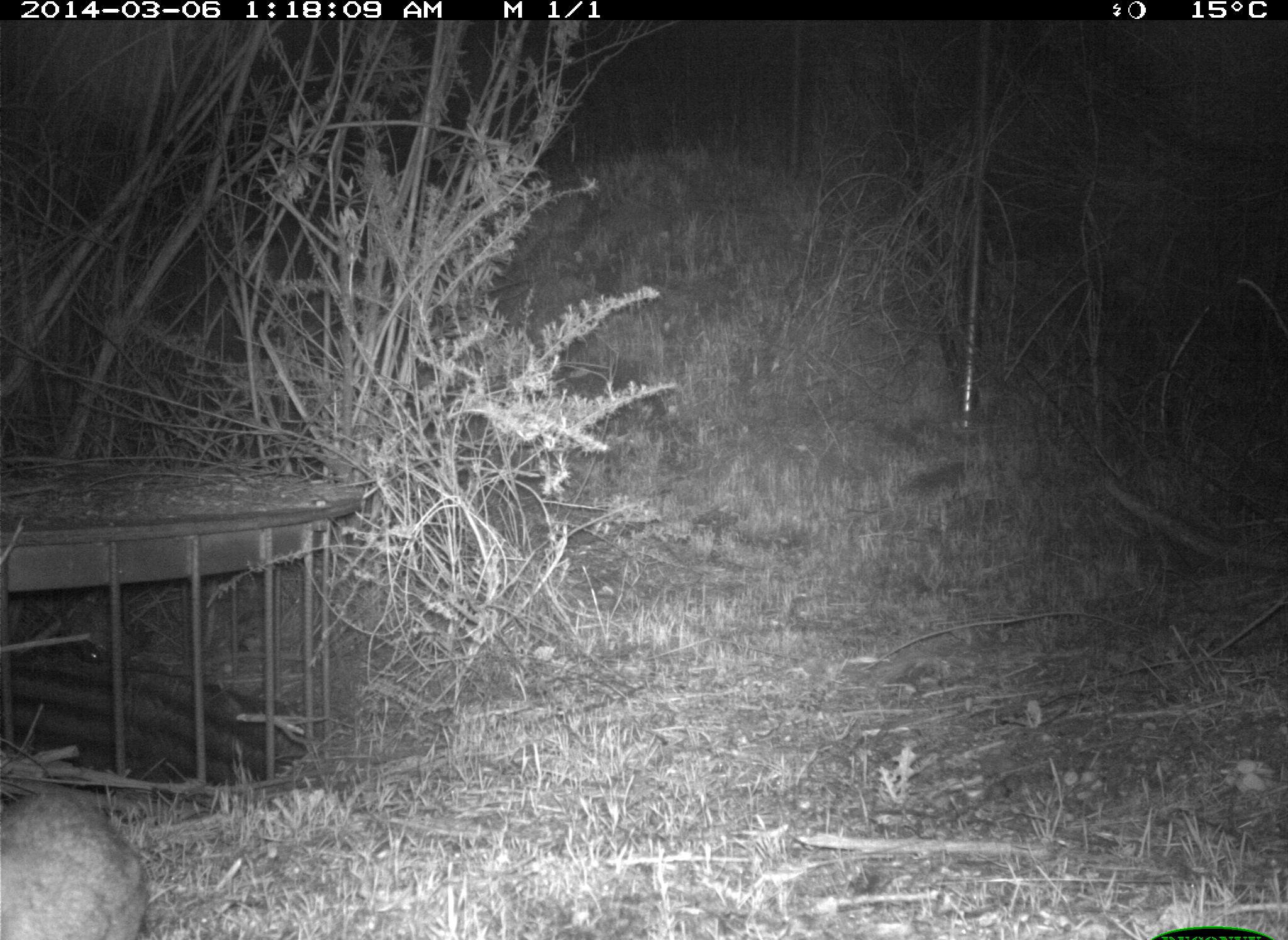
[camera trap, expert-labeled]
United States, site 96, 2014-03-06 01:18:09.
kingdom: Animalia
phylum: Chordata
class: Mammalia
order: Lagomorpha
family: Leporidae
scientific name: Leporidae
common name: rabbits and hares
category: rabbit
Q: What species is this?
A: Rabbit (rabbits and hares) (Leporidae).